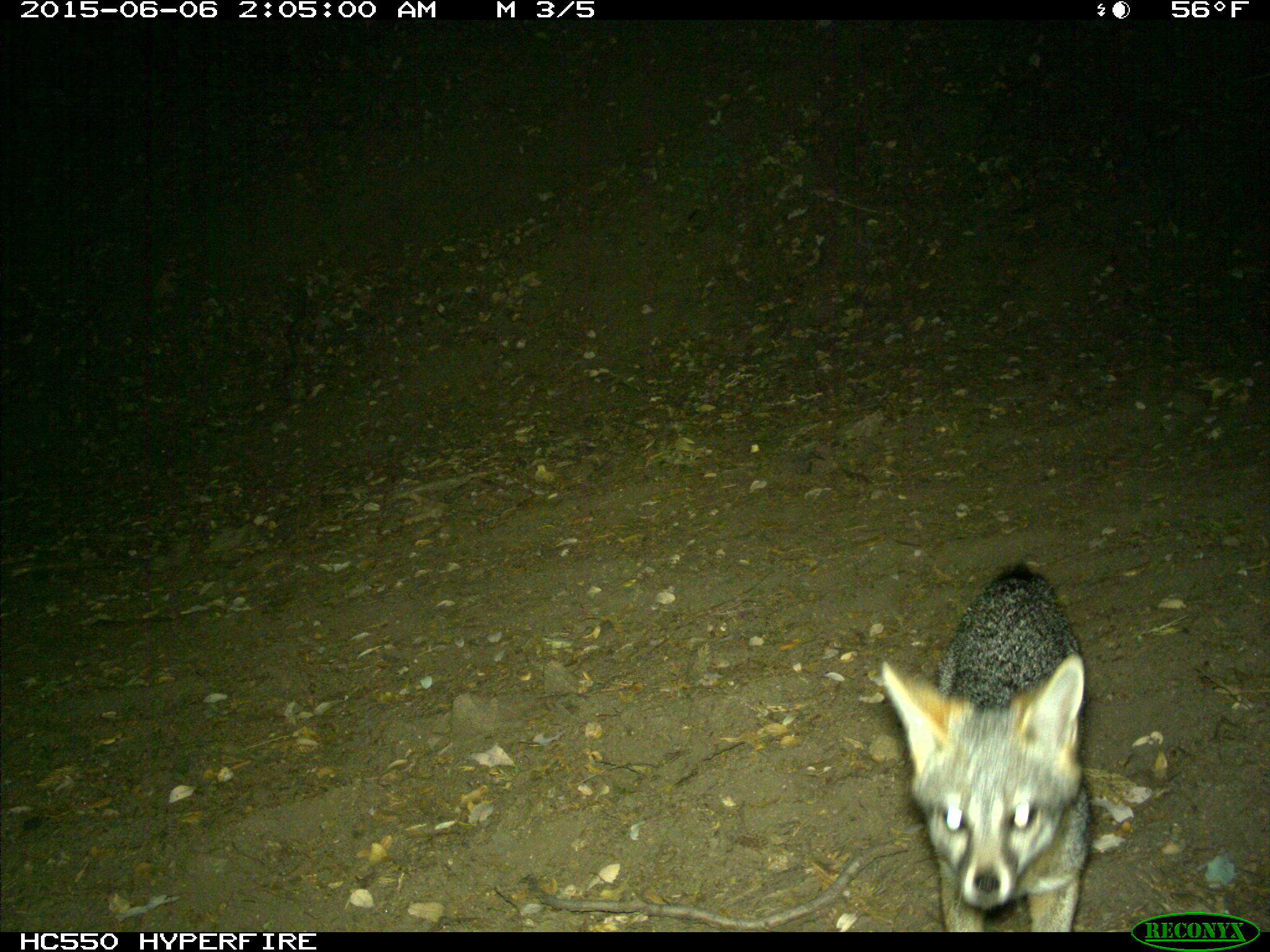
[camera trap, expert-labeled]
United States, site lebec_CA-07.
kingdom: Animalia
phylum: Chordata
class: Mammalia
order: Carnivora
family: Canidae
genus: Urocyon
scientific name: Urocyon cinereoargenteus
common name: gray fox